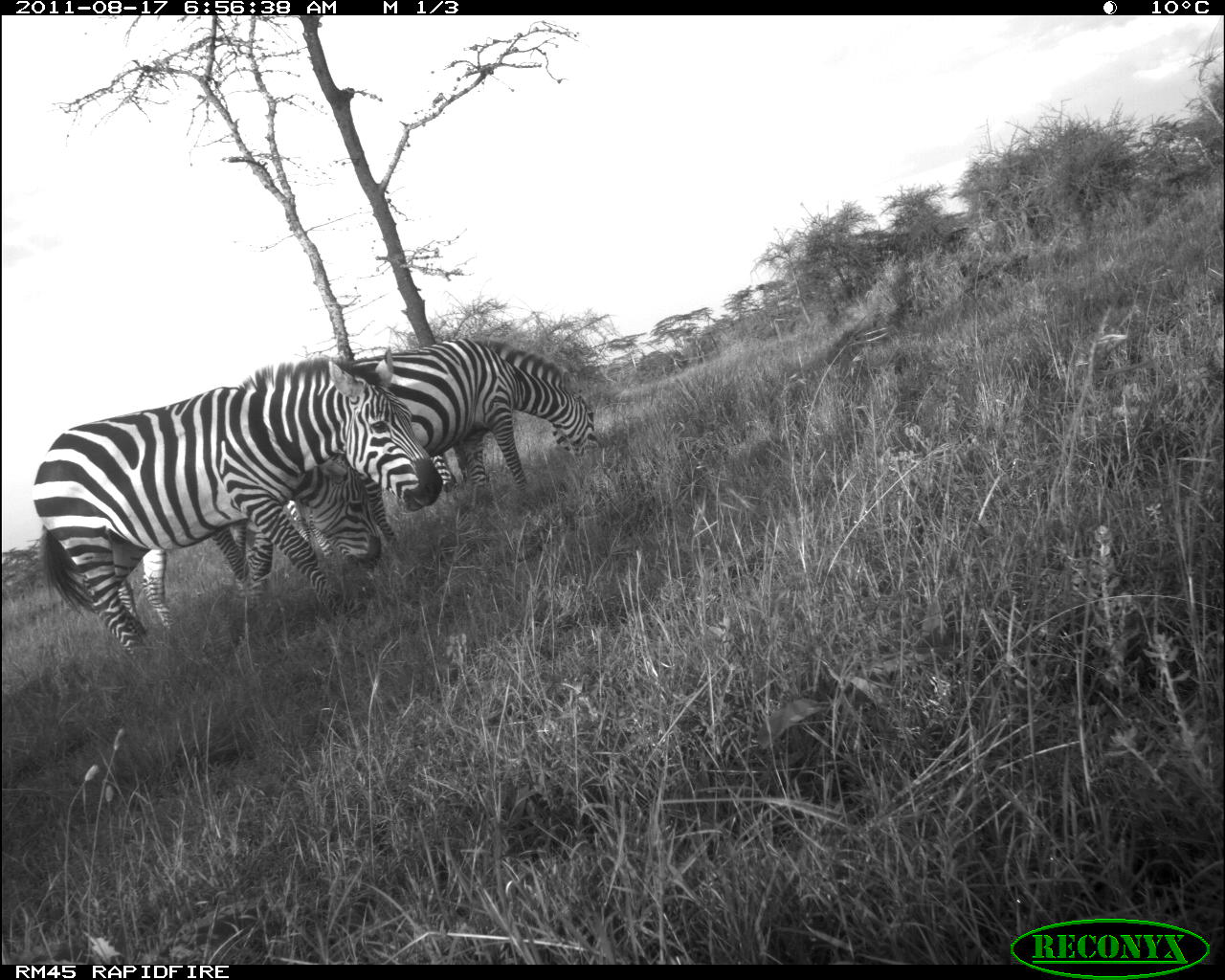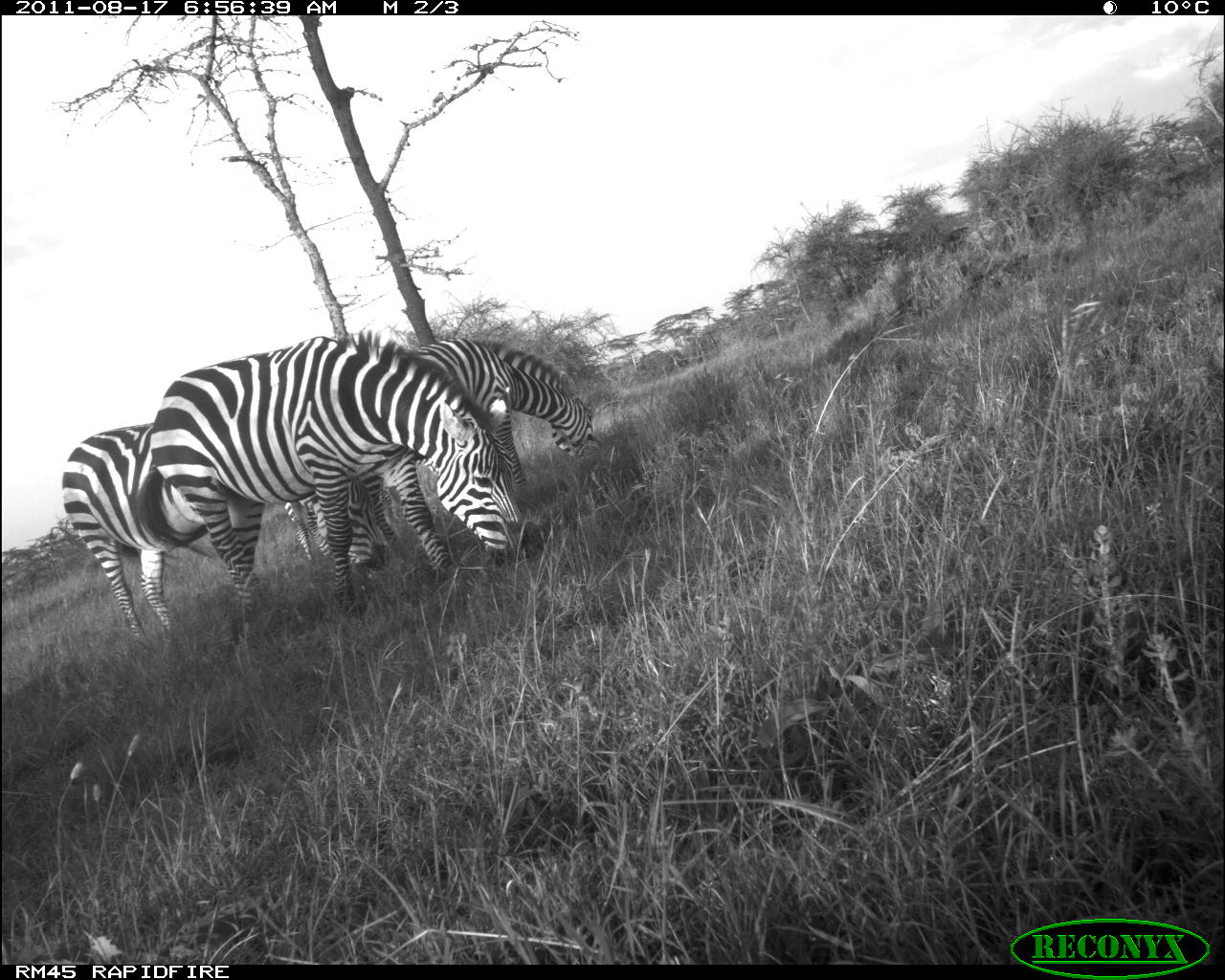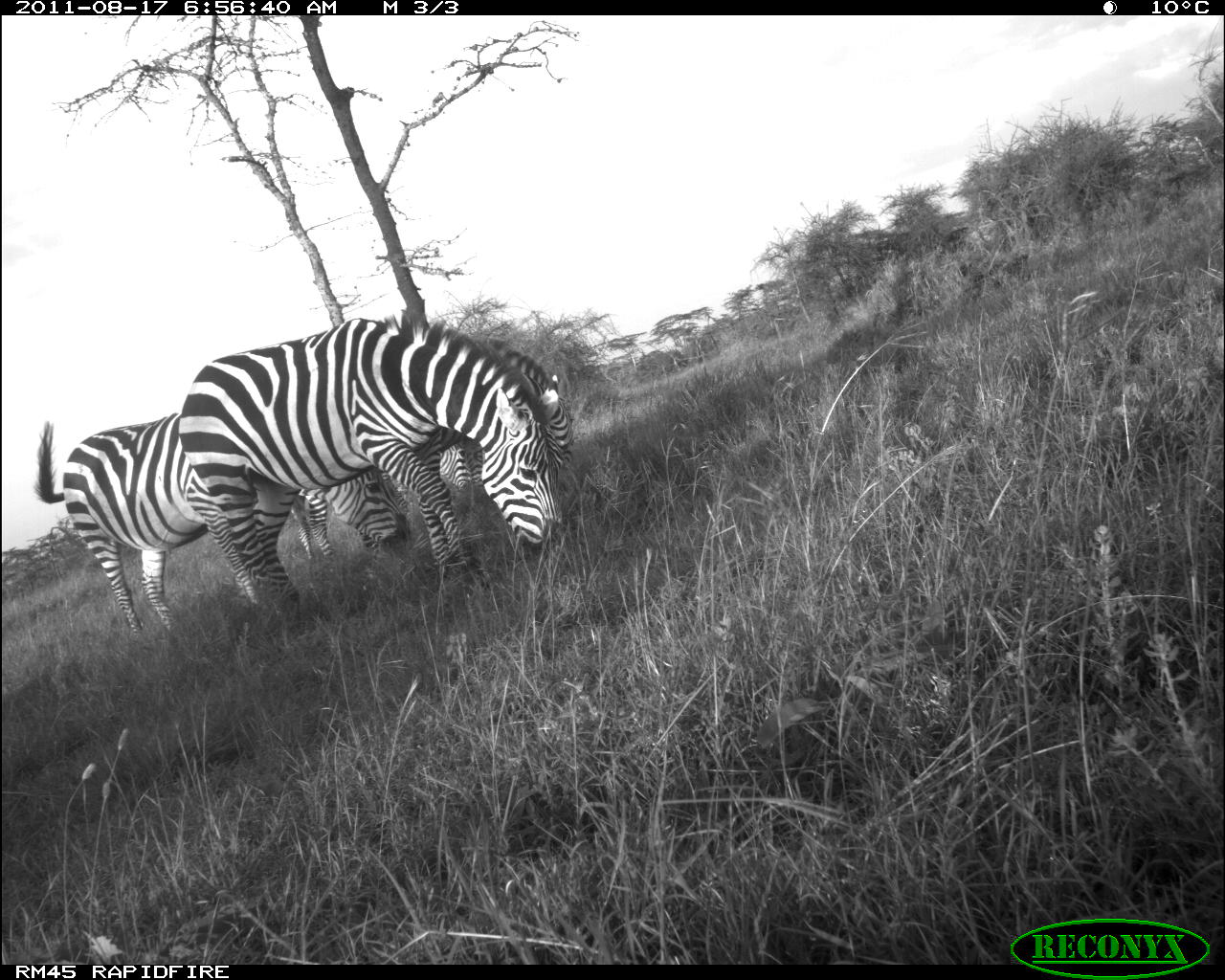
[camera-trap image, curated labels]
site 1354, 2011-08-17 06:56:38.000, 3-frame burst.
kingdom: Animalia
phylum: Chordata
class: Mammalia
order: Perissodactyla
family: Equidae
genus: Equus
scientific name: Equus quagga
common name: plains zebra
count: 3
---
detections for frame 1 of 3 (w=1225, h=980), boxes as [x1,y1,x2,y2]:
equus quagga: [30,343,446,651]; [113,449,384,648]; [331,334,596,508]; [283,448,458,573]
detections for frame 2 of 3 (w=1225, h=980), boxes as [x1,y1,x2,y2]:
equus quagga: [128,325,534,655]; [56,420,389,645]; [363,329,599,566]; [282,472,419,568]